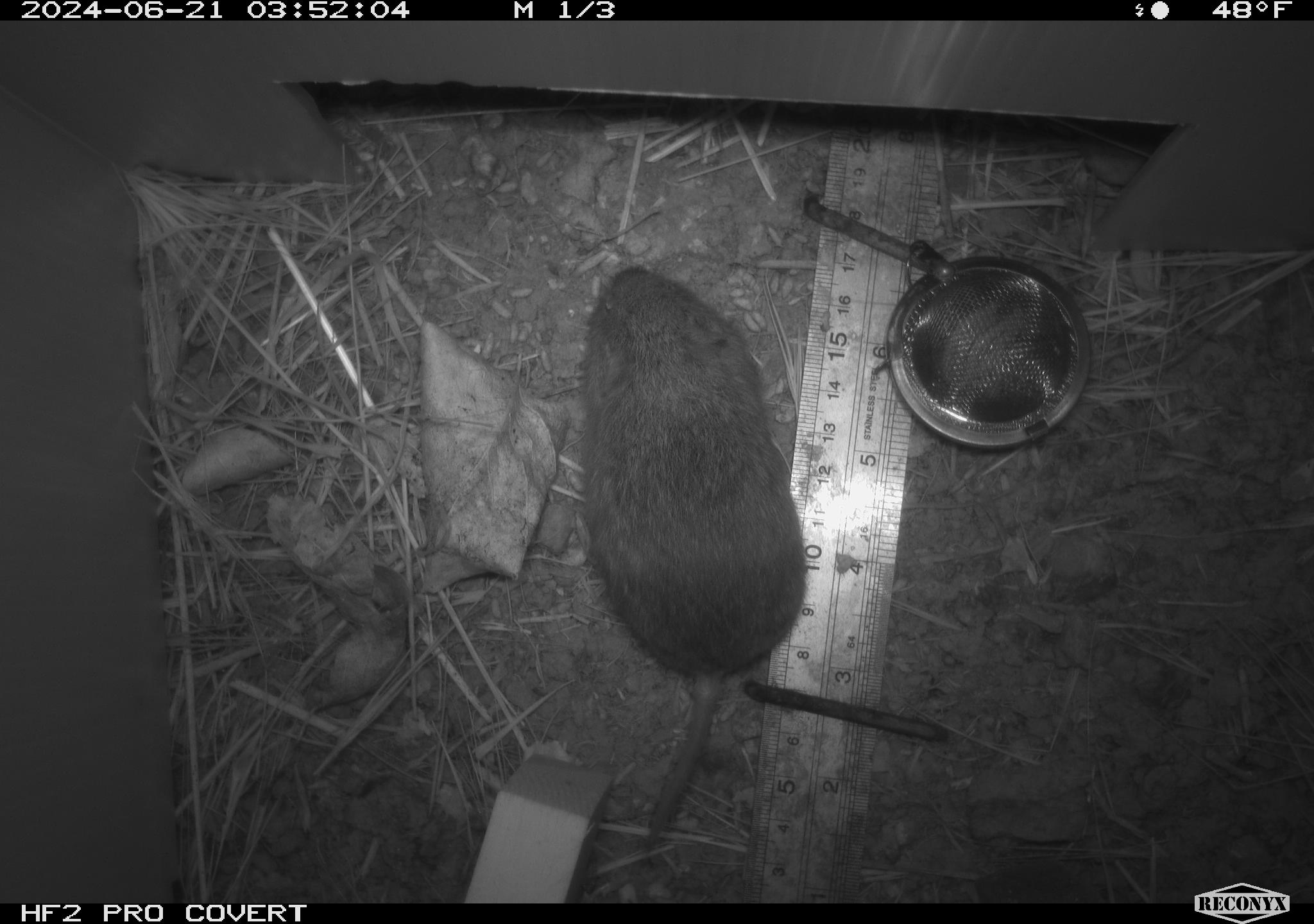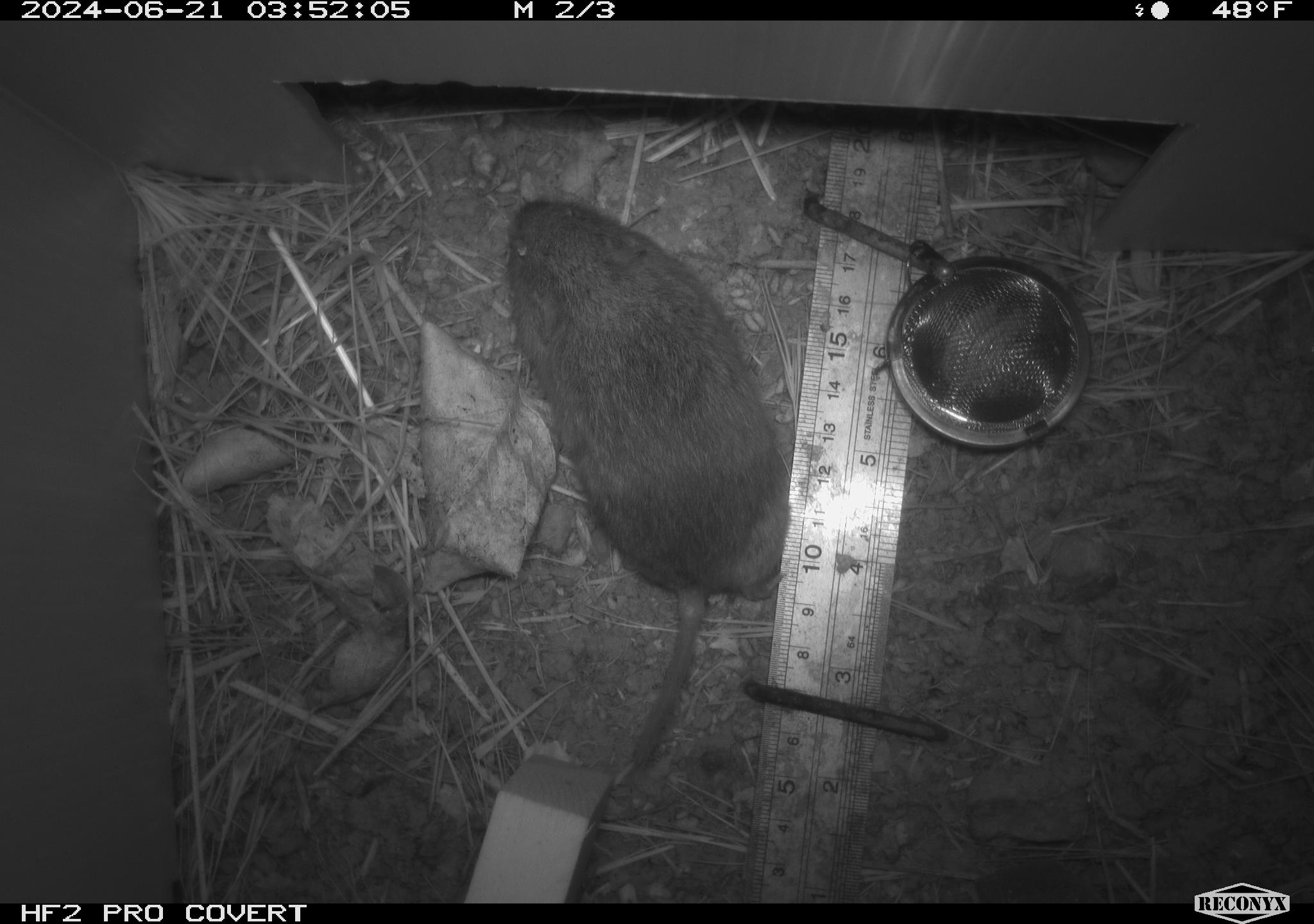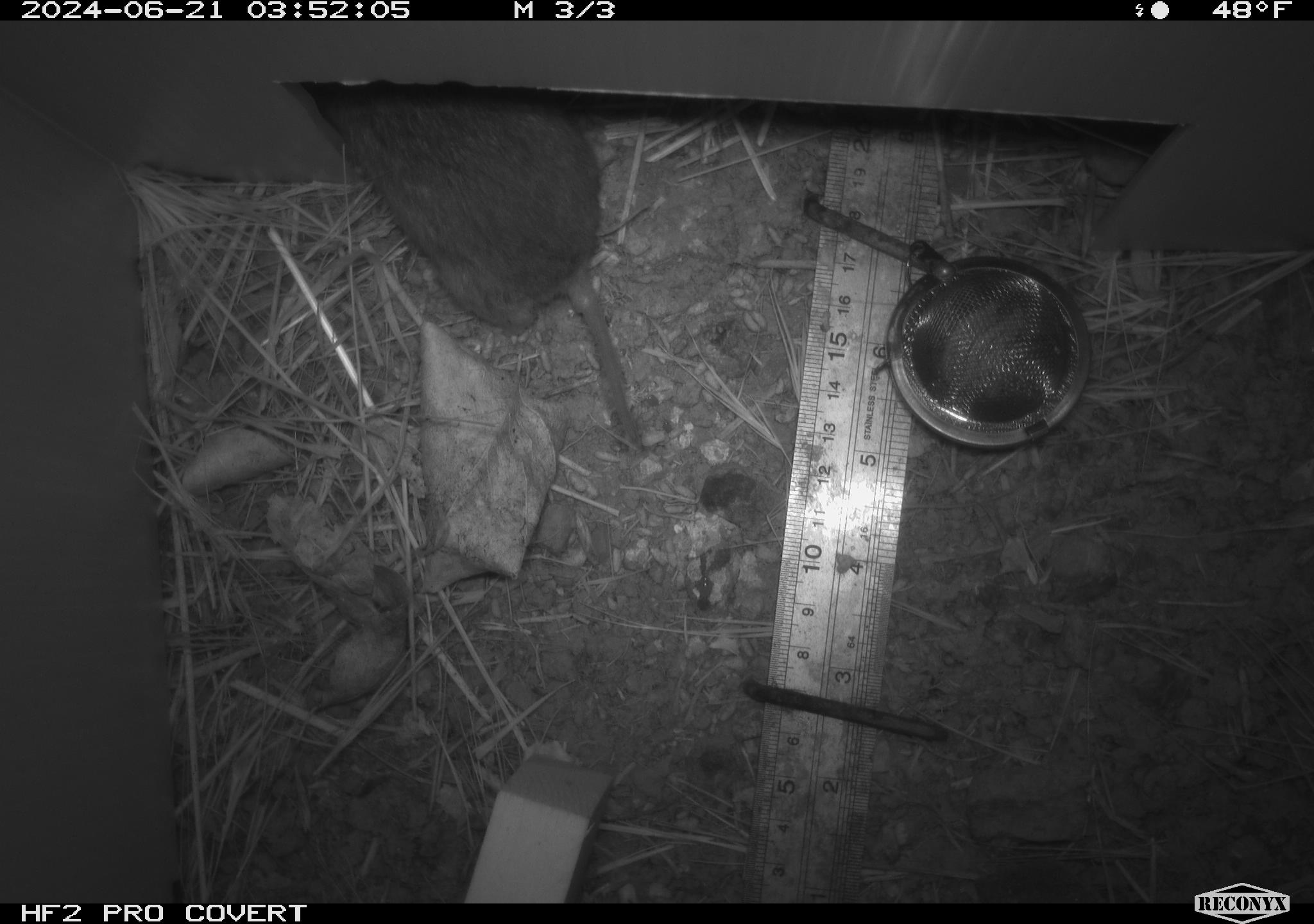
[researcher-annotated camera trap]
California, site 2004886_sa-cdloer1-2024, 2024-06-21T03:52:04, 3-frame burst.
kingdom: Animalia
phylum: Chordata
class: Mammalia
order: Rodentia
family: Cricetidae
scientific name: Arvicolinae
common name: voles, lemmings, and muskrats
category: arvicolinae subfamily